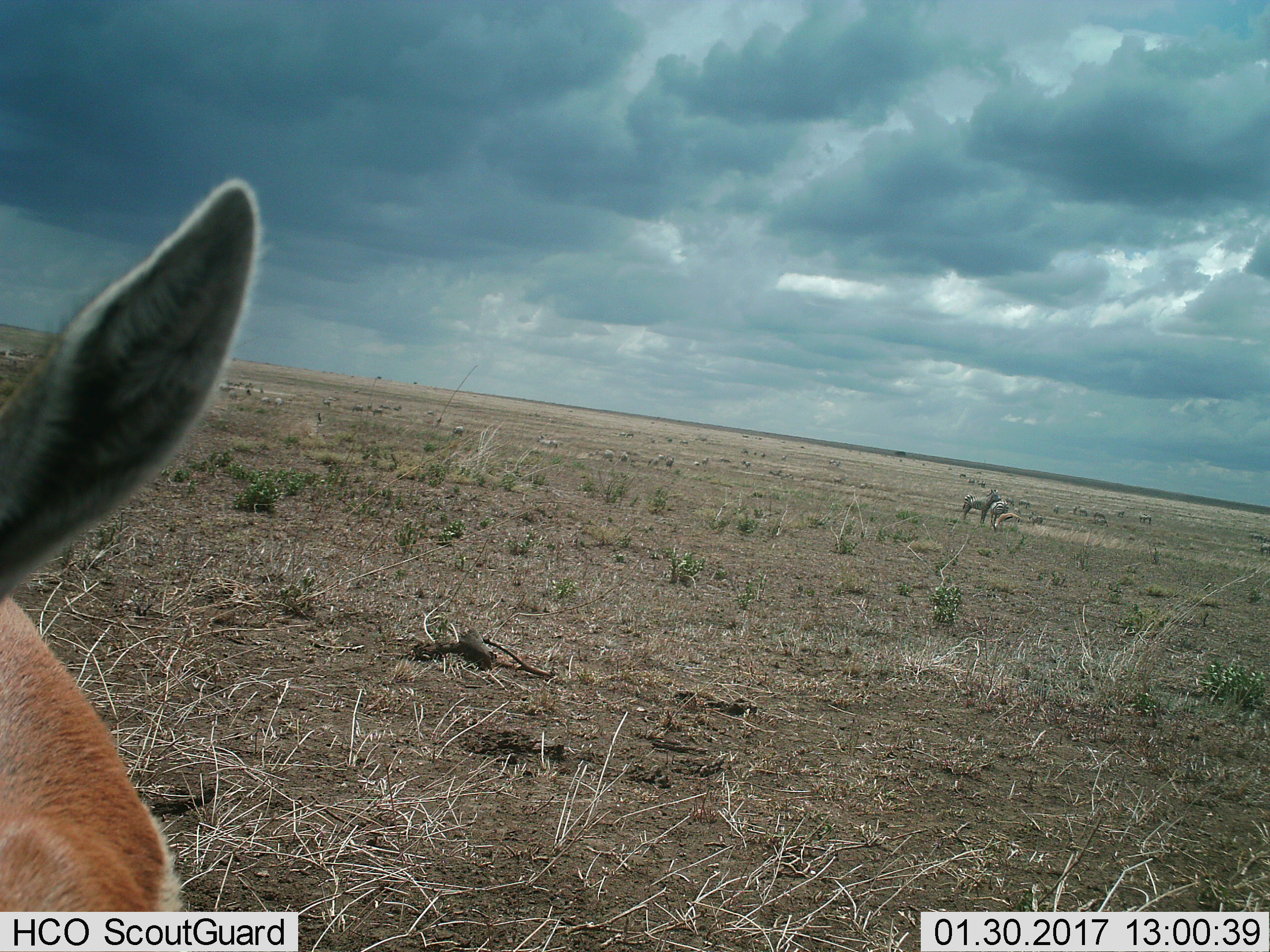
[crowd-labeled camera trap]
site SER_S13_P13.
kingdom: Animalia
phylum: Chordata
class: Mammalia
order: Artiodactyla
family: Bovidae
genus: Eudorcas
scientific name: Eudorcas thomsonii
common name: thomson's gazelle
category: gazellethomsons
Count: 2.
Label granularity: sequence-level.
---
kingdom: Animalia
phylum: Chordata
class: Mammalia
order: Perissodactyla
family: Equidae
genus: Equus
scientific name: Equus quagga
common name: plains zebra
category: zebraplains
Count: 3.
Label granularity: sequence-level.